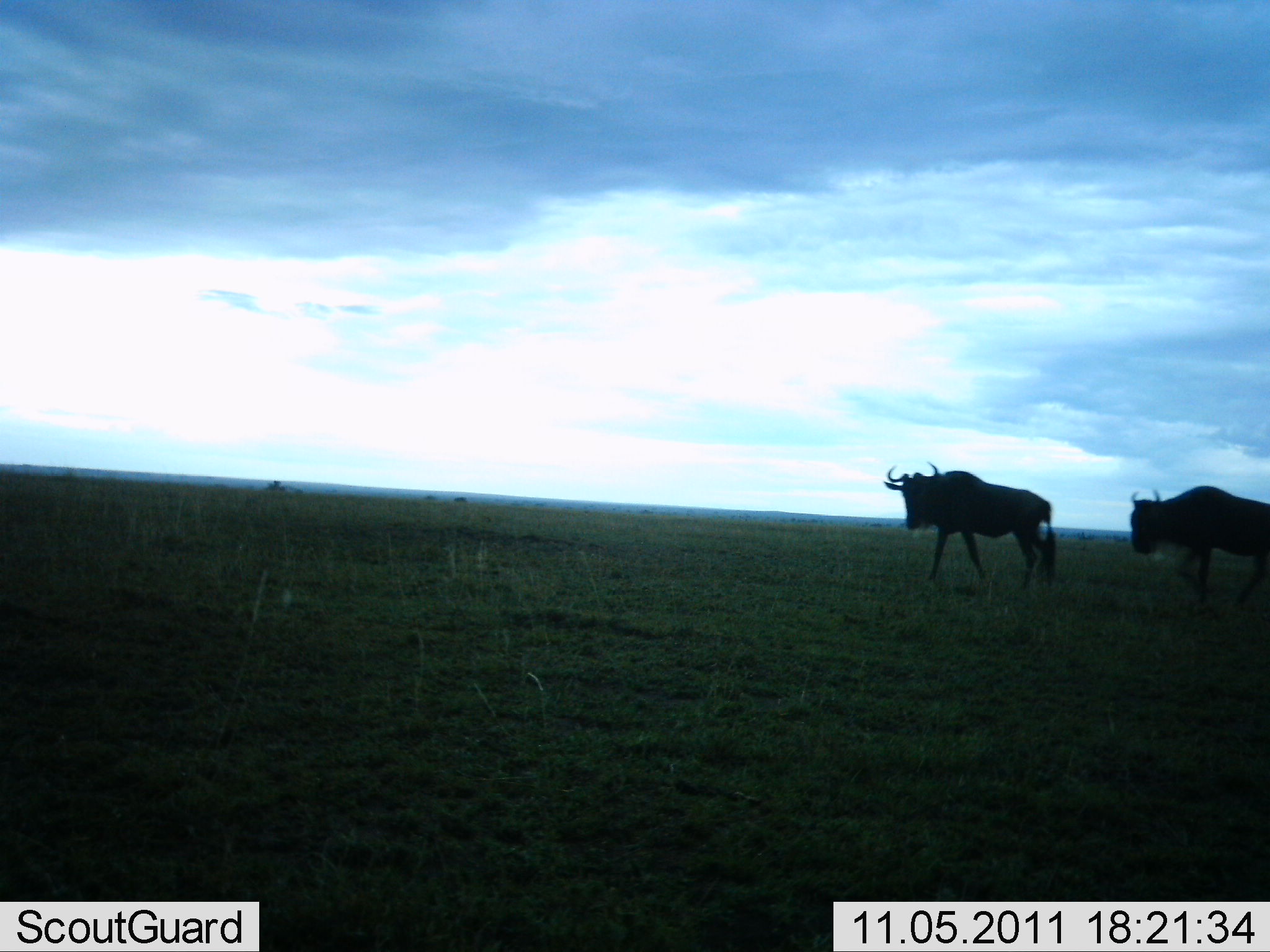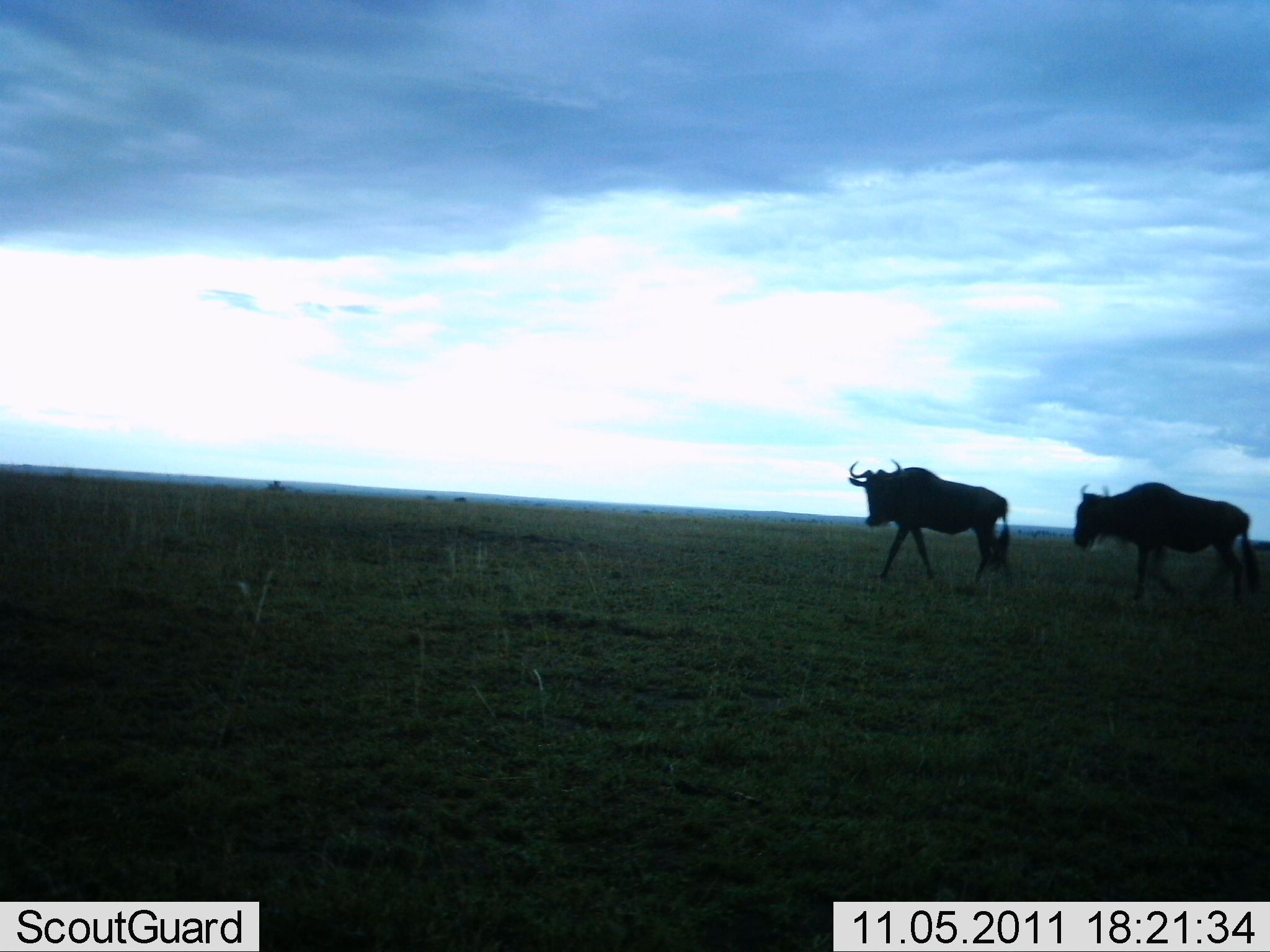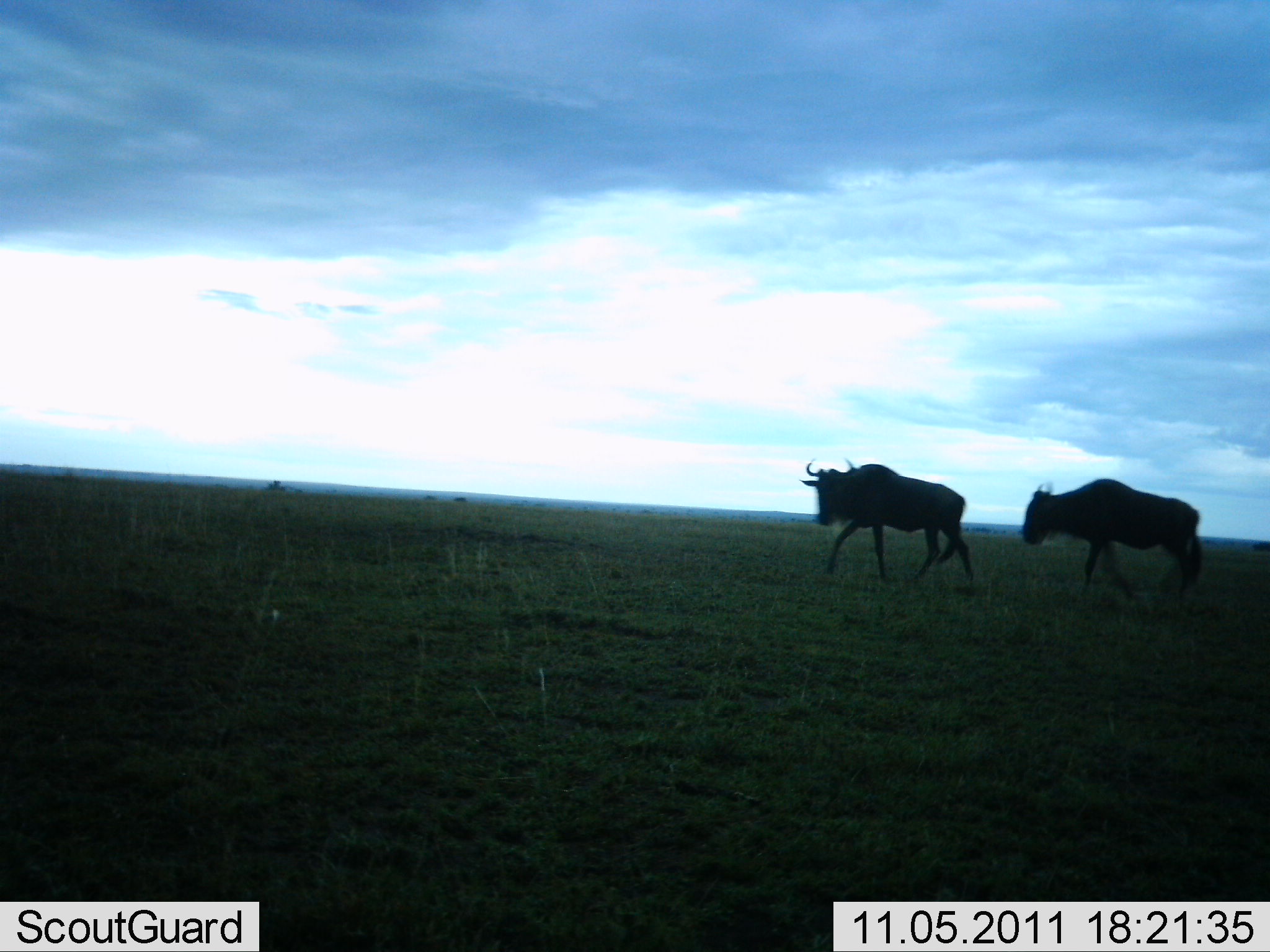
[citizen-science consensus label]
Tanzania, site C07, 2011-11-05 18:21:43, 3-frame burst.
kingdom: Animalia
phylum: Chordata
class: Mammalia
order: Artiodactyla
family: Bovidae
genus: Connochaetes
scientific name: Connochaetes taurinus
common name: blue wildebeest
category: wildebeest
Wildebeest (blue wildebeest) (Connochaetes taurinus), count 2. Behavior (volunteer vote fractions): standing 0%, resting 0%, moving 93%, interacting 0%. Young present (vote fraction): 0%. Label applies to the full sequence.